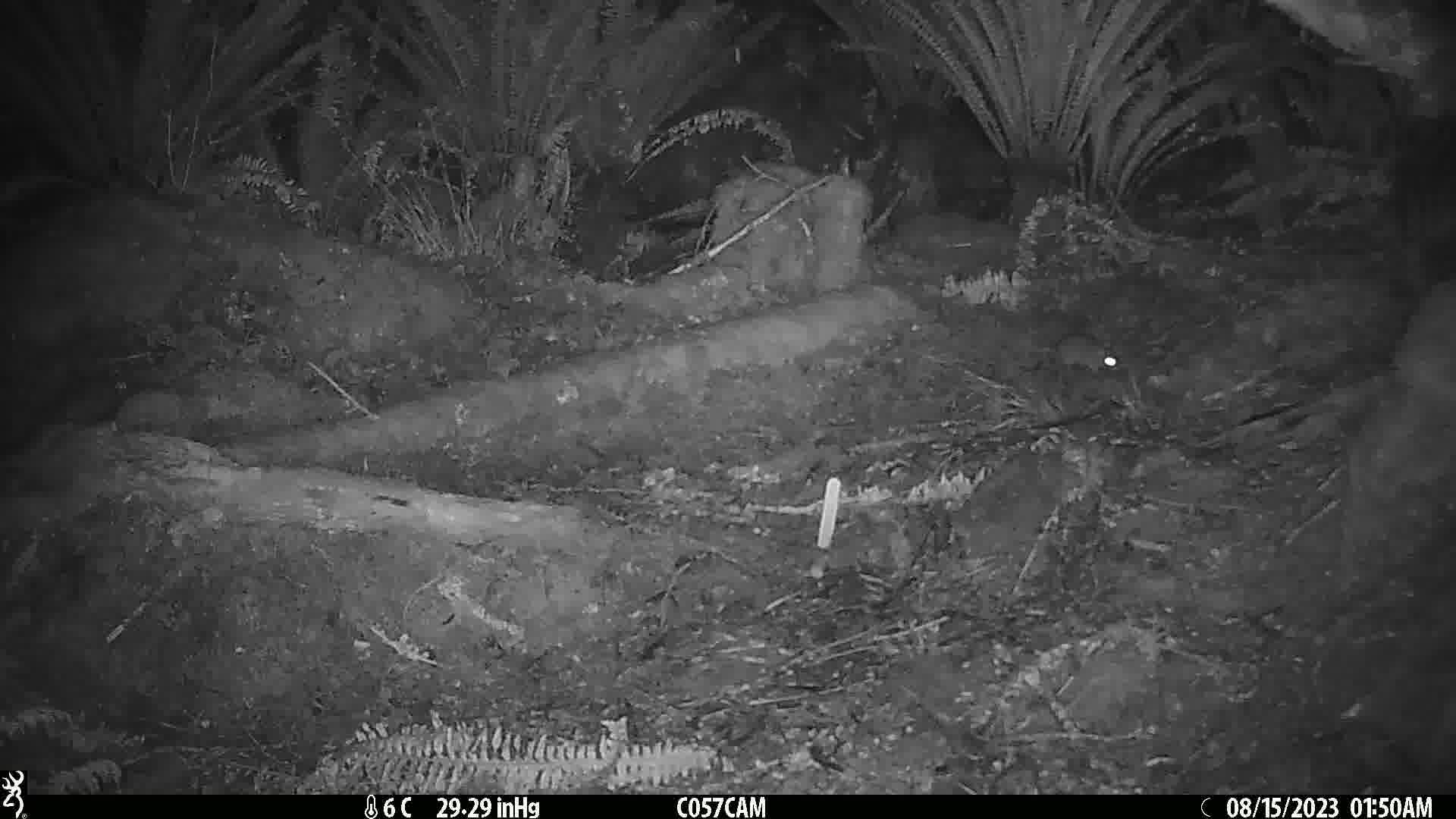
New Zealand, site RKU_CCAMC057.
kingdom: Animalia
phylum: Chordata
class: Mammalia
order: Rodentia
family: Muridae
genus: Rattus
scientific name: Rattus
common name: rat